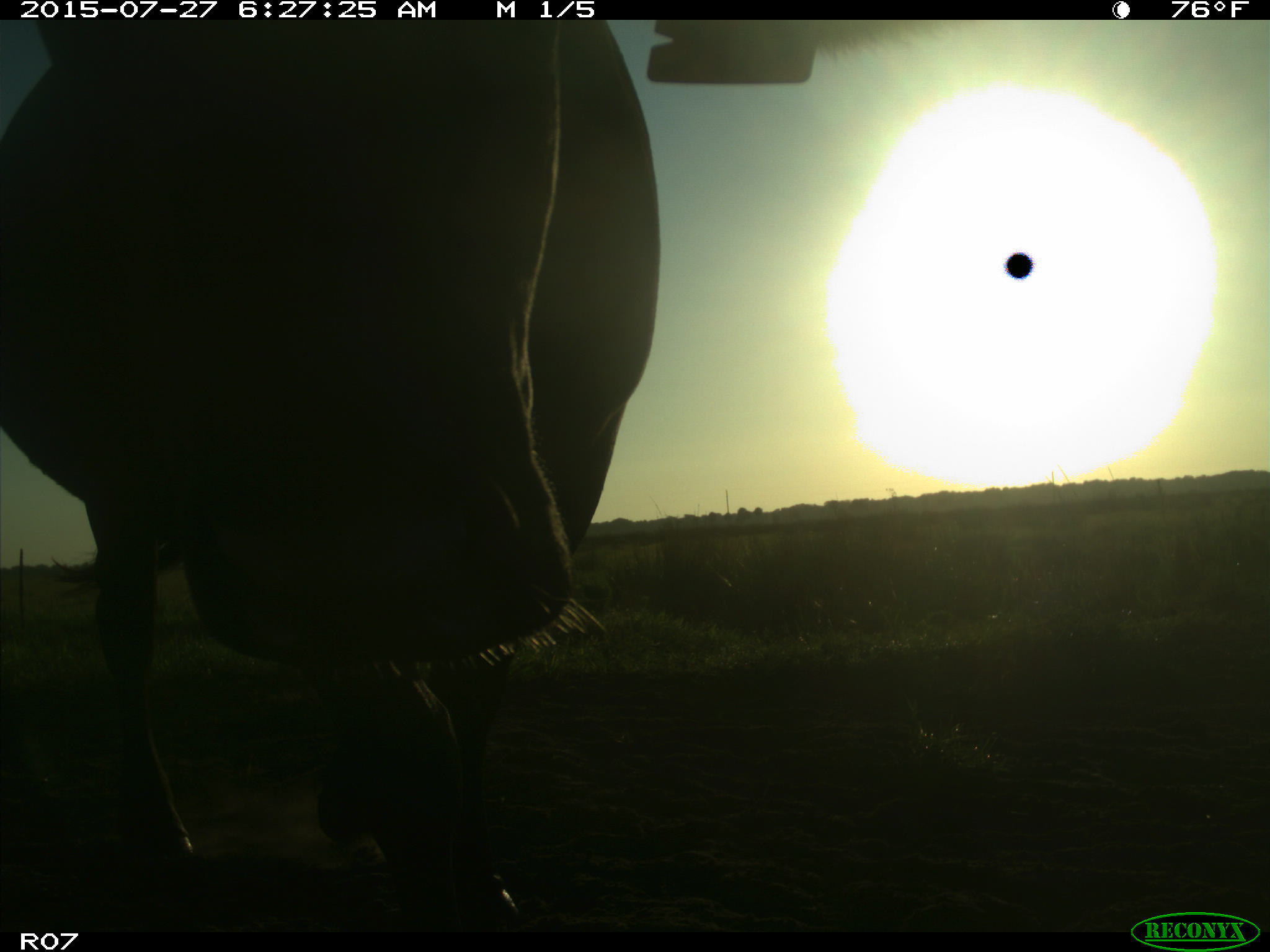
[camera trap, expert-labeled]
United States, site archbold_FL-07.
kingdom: Animalia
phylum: Chordata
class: Mammalia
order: Artiodactyla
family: Bovidae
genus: Bos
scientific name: Bos taurus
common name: domestic cow